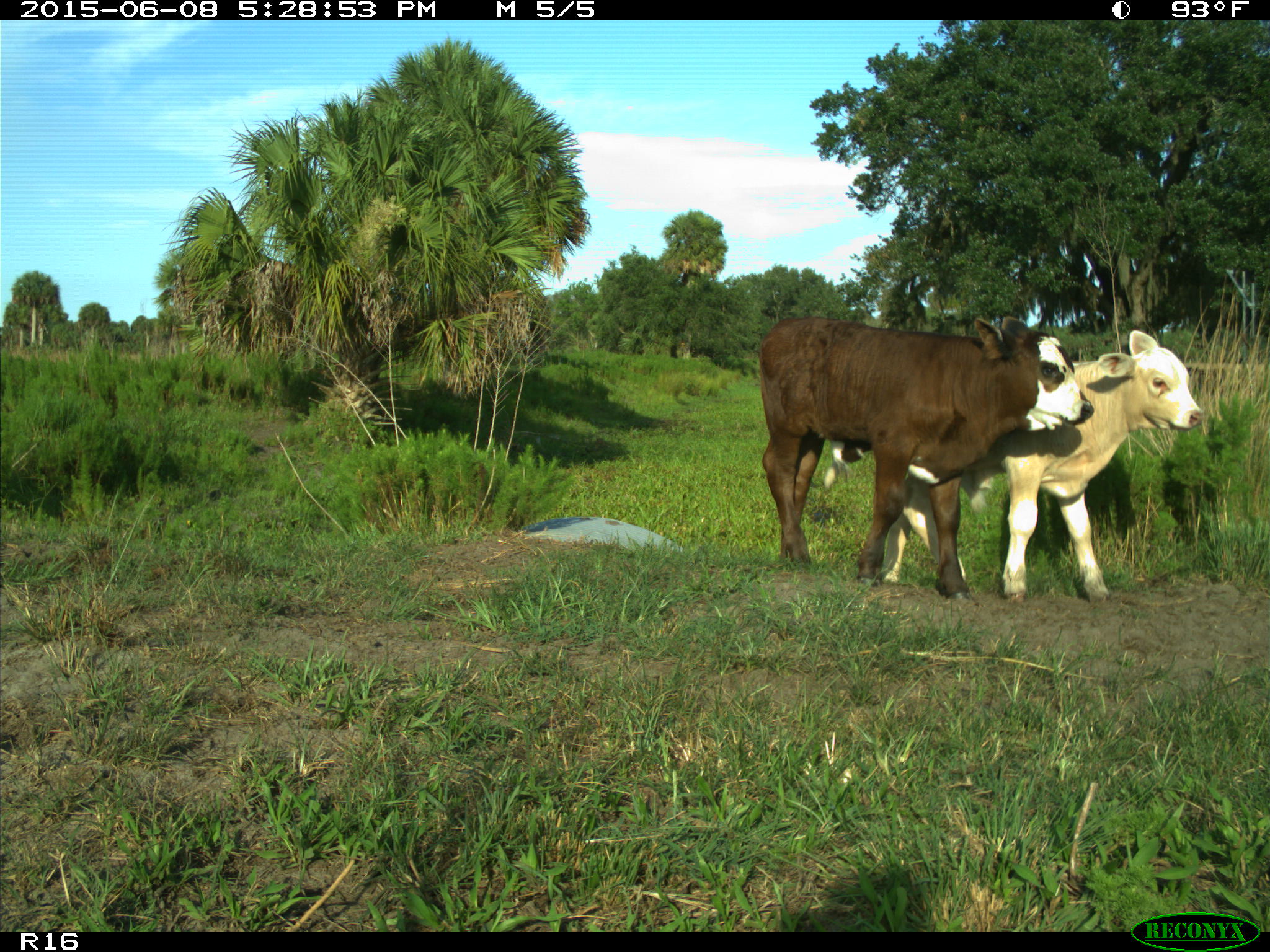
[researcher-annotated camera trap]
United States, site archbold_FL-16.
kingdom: Animalia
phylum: Chordata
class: Mammalia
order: Artiodactyla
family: Bovidae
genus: Bos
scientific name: Bos taurus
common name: domestic cow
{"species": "Bos taurus (domestic cow)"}